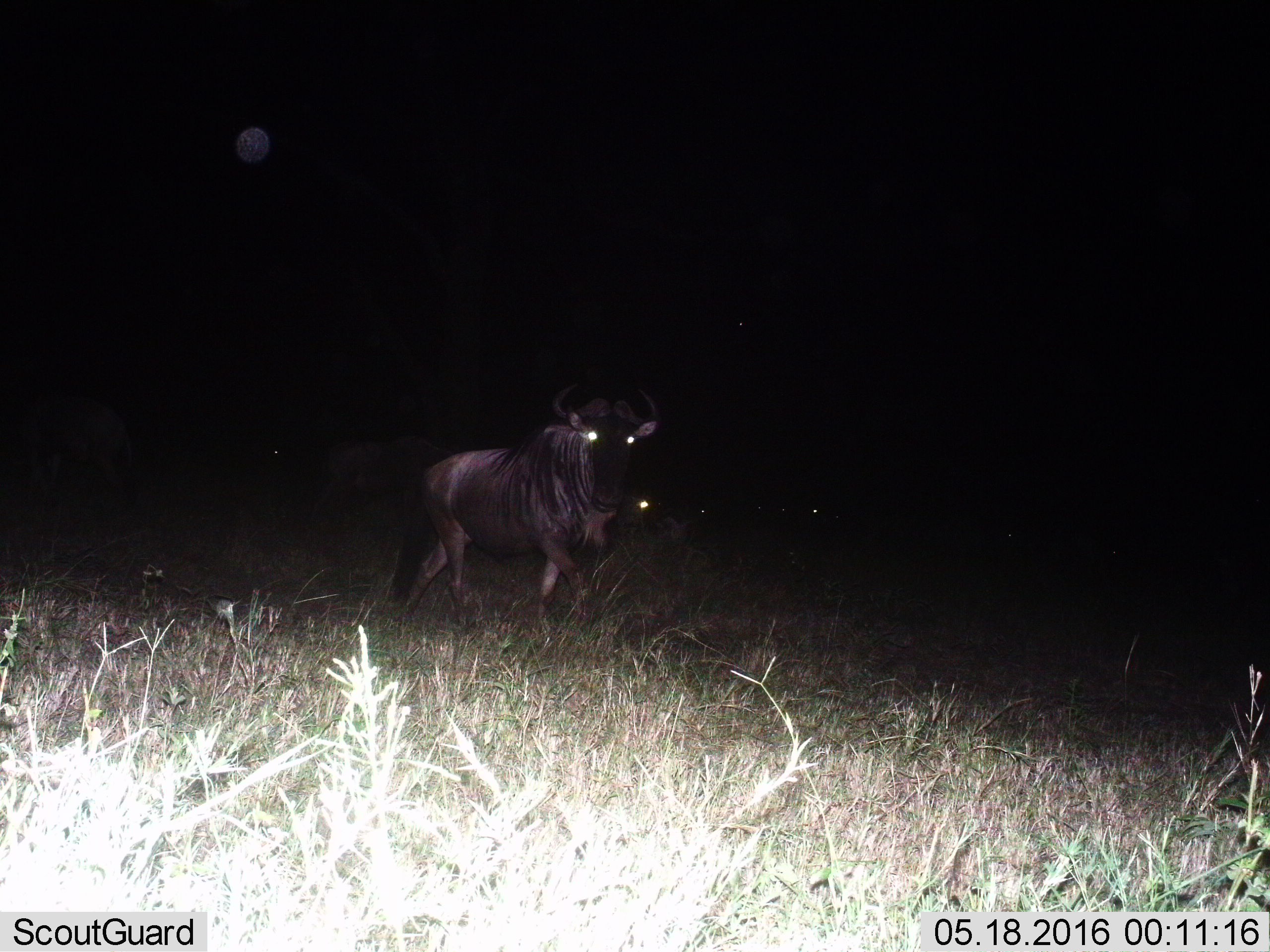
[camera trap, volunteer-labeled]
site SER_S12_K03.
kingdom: Animalia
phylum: Chordata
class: Mammalia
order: Artiodactyla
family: Bovidae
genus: Connochaetes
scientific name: Connochaetes taurinus taurinus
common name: blue wildebeest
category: wildebeestblue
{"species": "wildebeestblue (blue wildebeest) (Connochaetes taurinus taurinus)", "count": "2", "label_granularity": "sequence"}